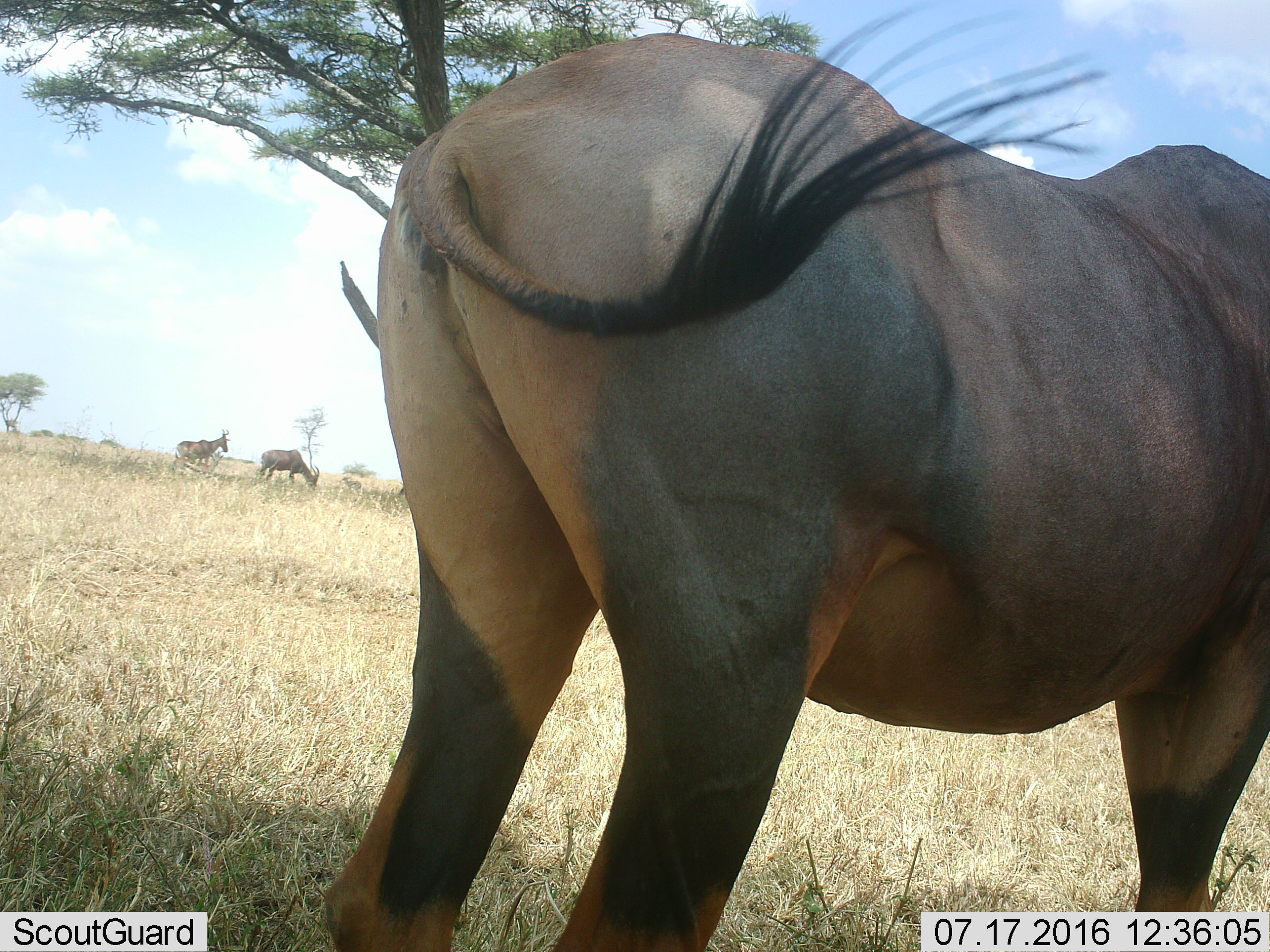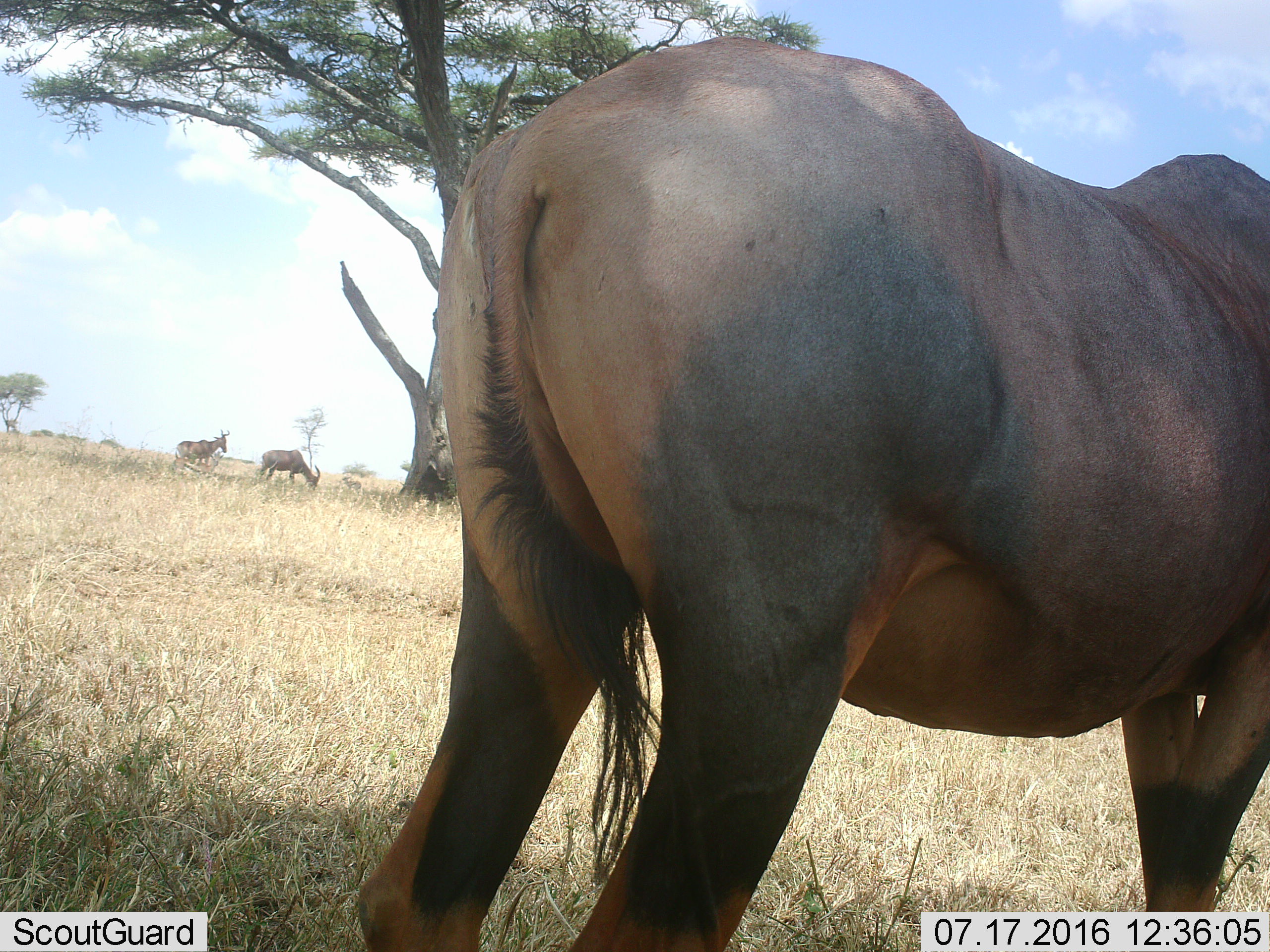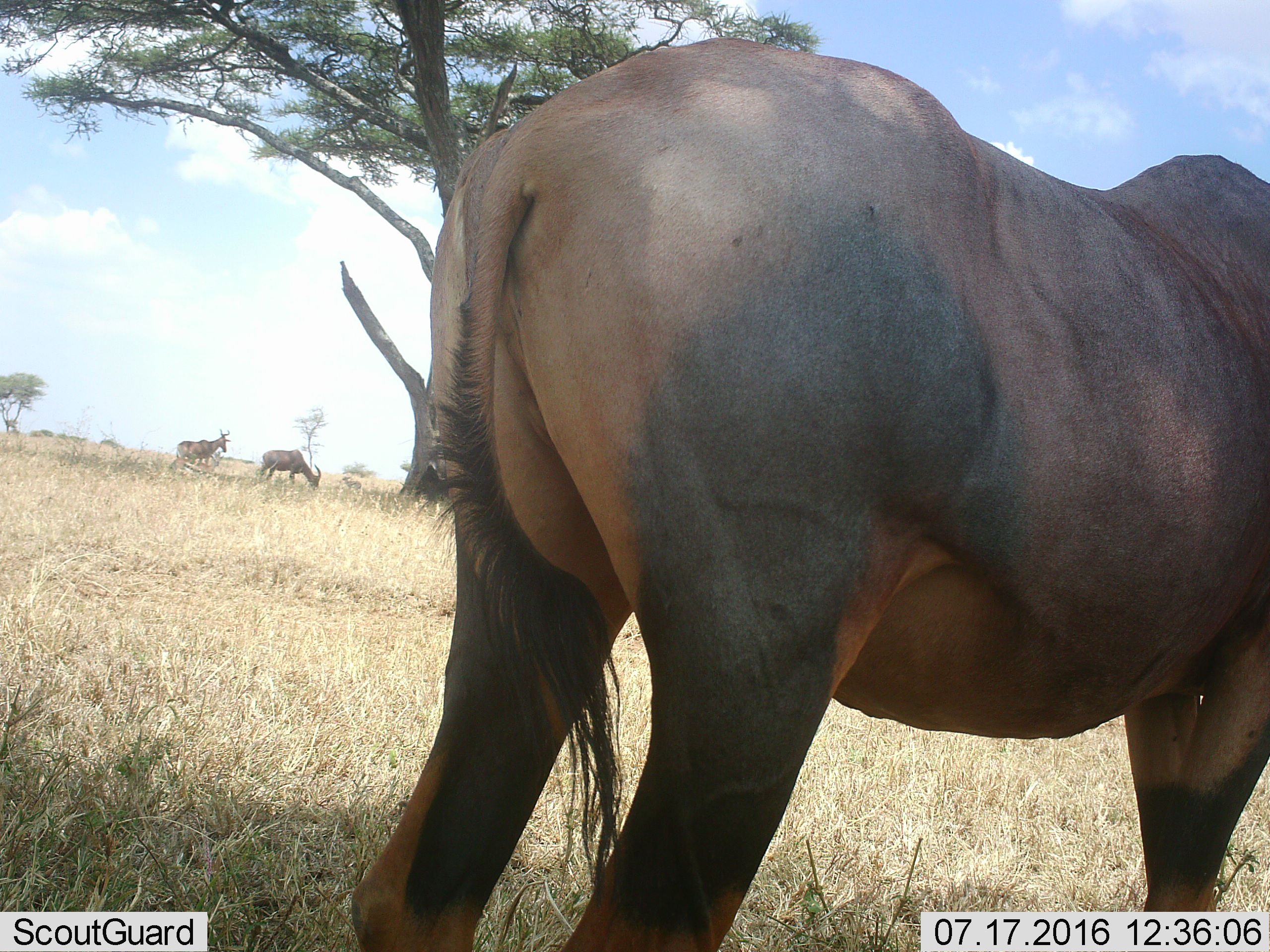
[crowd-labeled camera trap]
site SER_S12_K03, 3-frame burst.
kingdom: Animalia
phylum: Chordata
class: Mammalia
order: Artiodactyla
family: Bovidae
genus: Damaliscus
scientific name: Damaliscus lunatus jimela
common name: topi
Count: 3.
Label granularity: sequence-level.